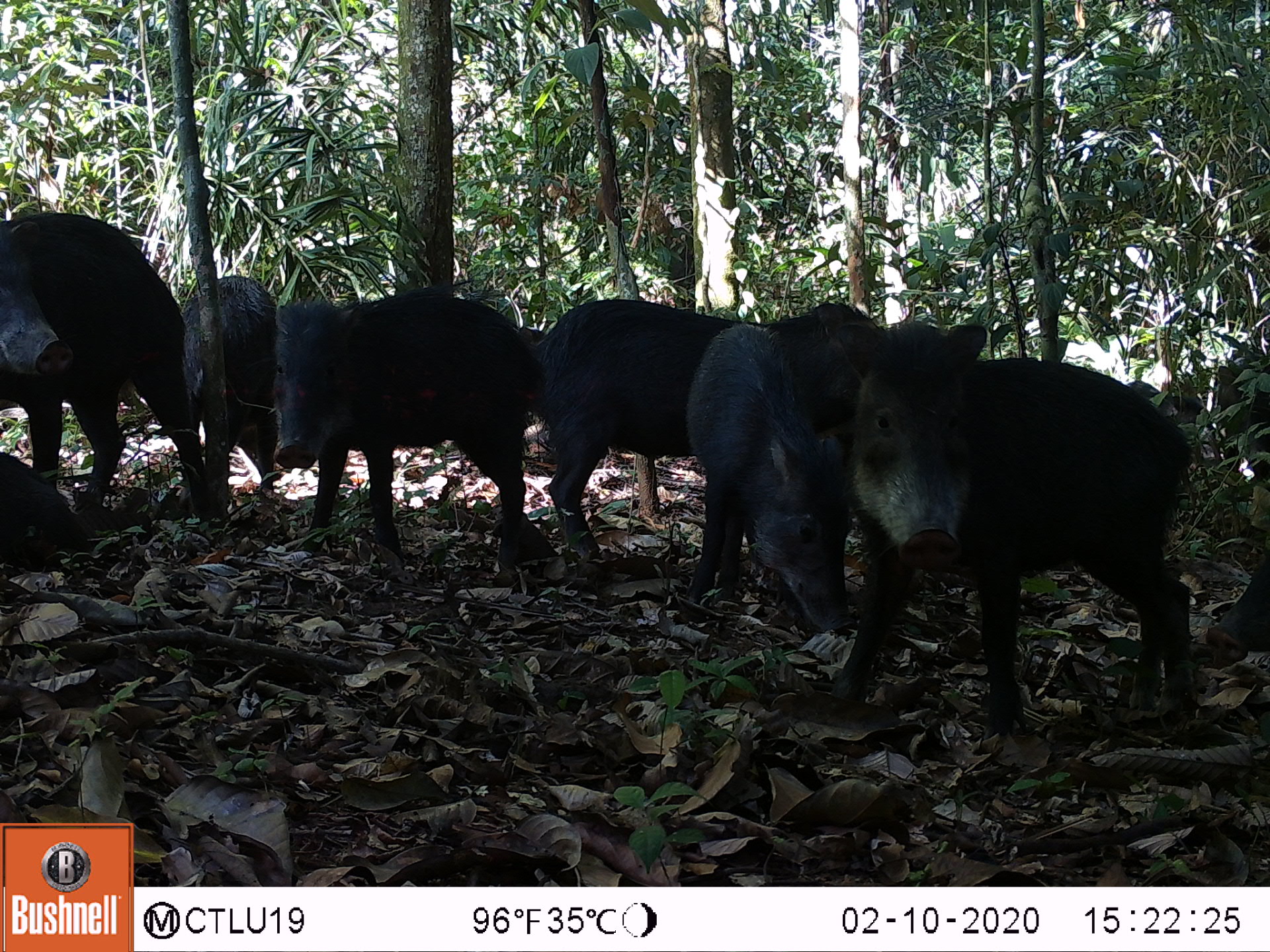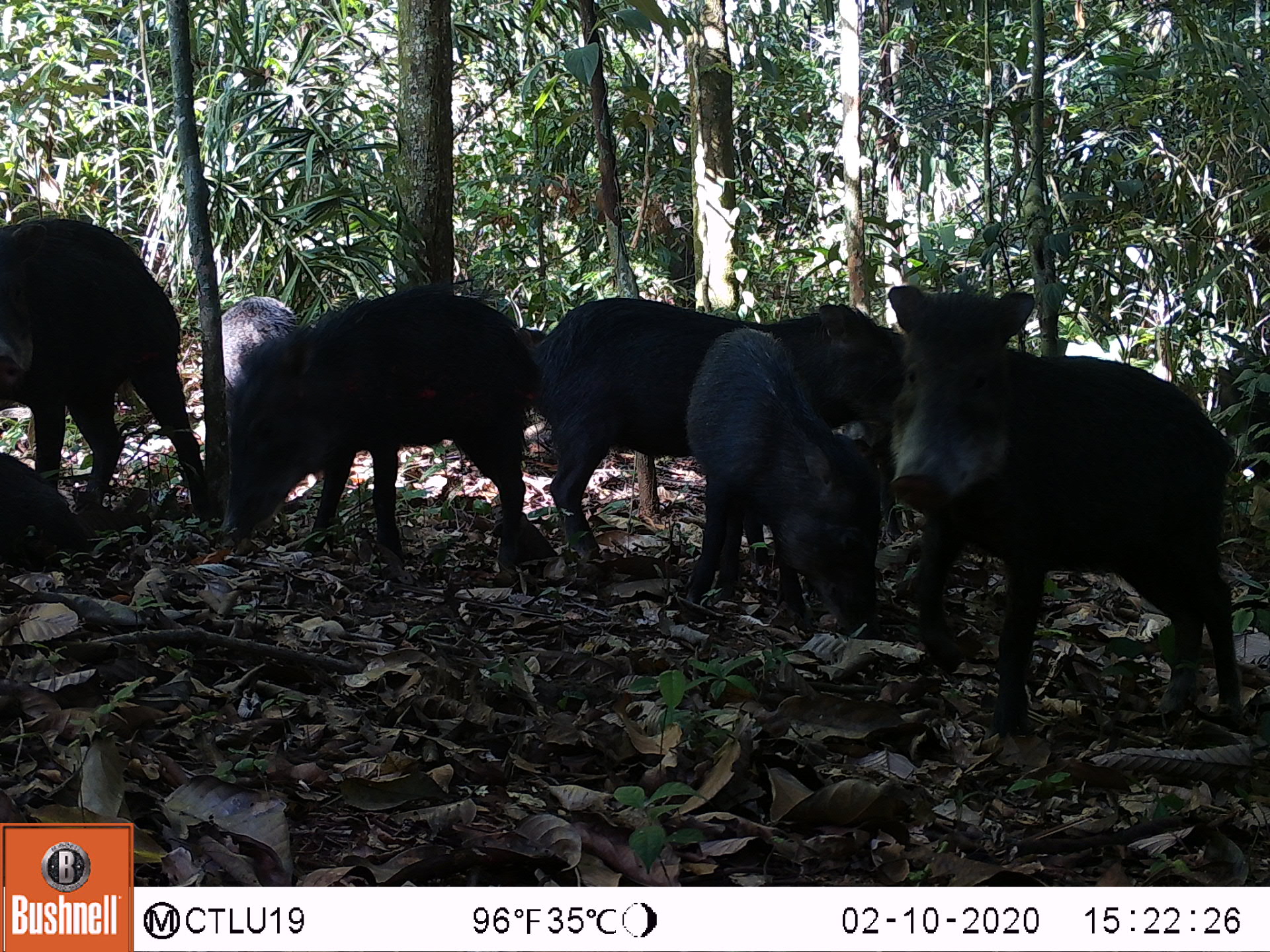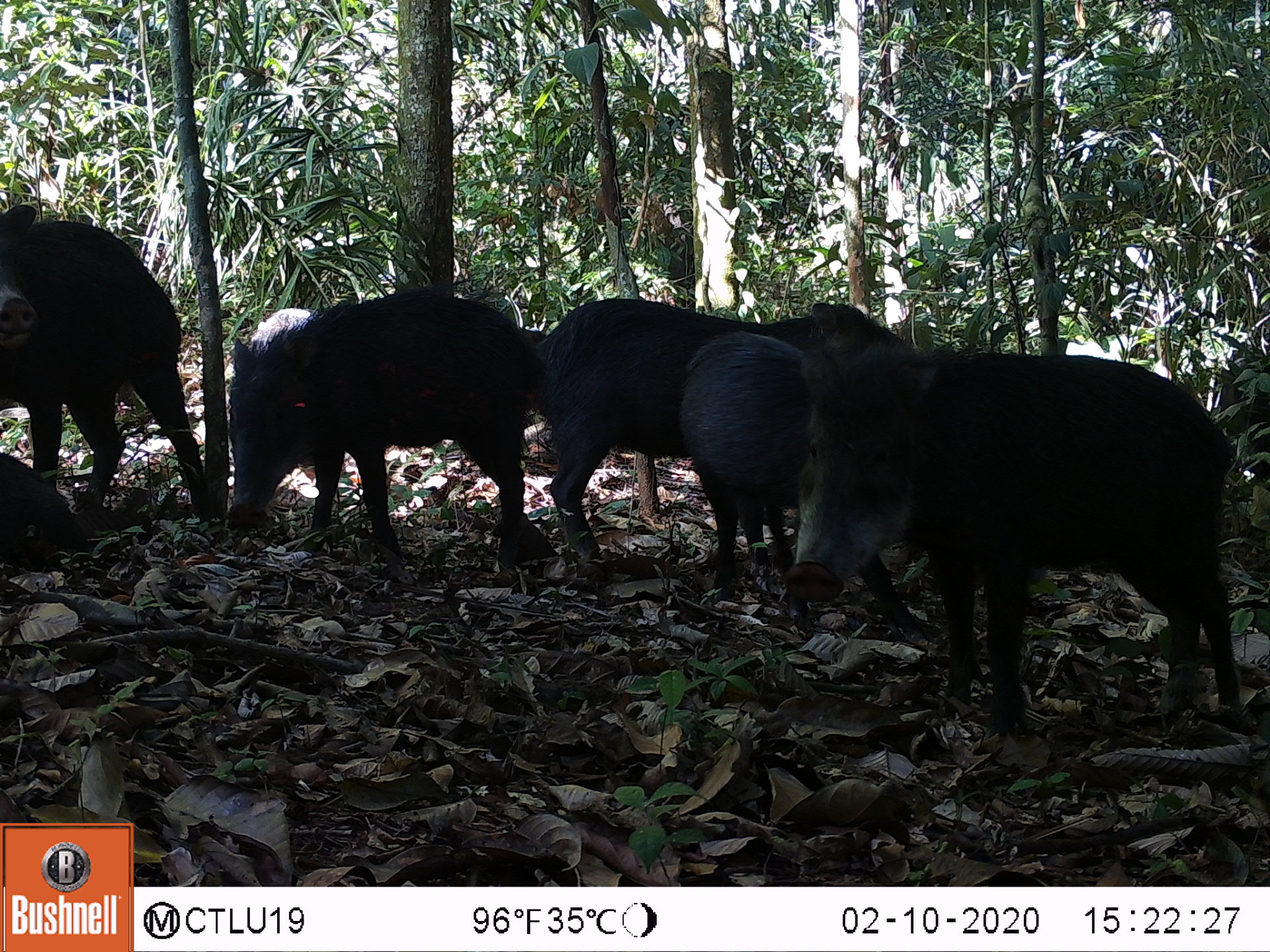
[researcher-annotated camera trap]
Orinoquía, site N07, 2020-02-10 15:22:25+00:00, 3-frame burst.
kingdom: Animalia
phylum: Chordata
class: Mammalia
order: Artiodactyla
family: Tayassuidae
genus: Tayassu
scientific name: Tayassu pecari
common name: white-lipped peccary